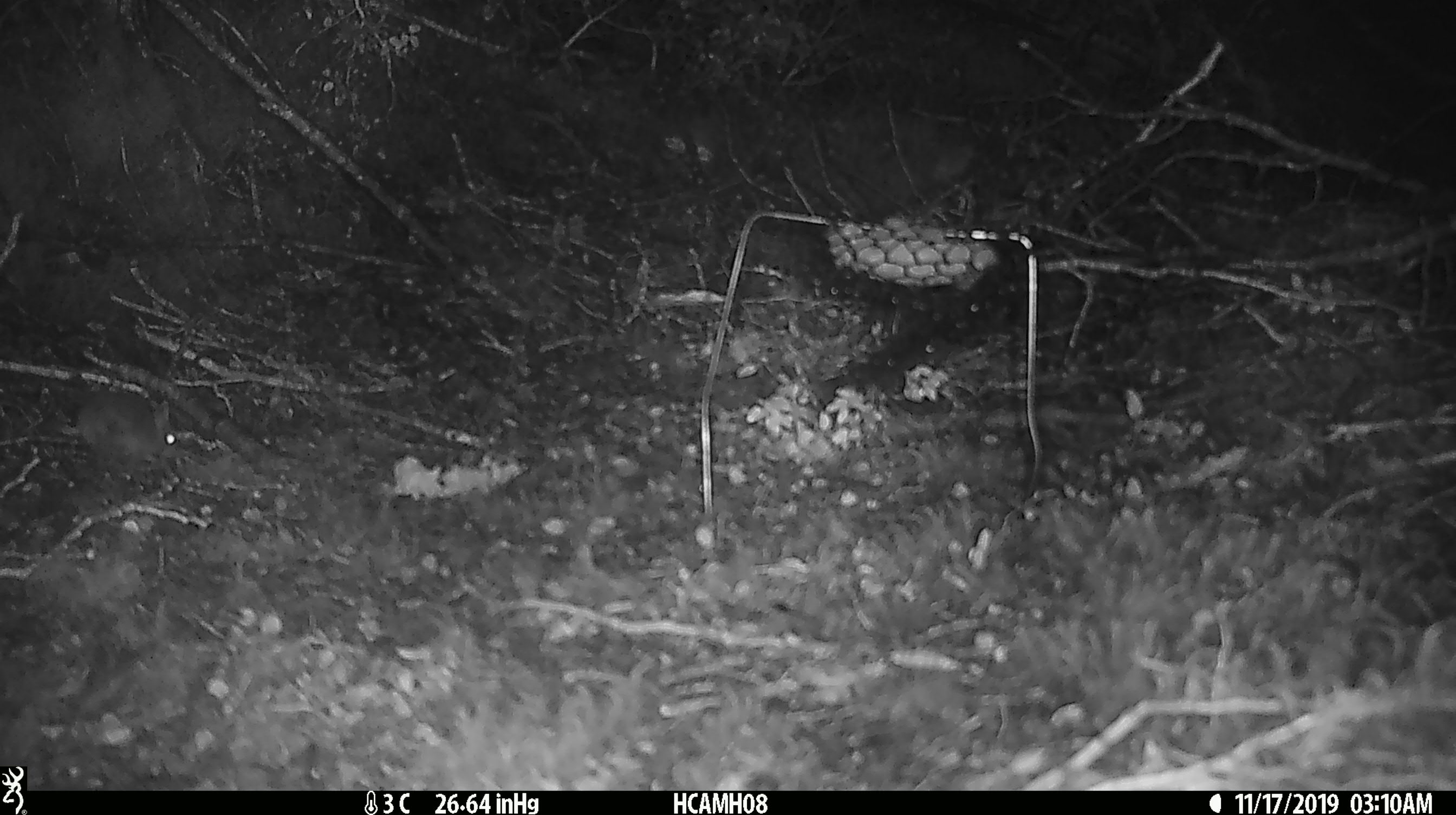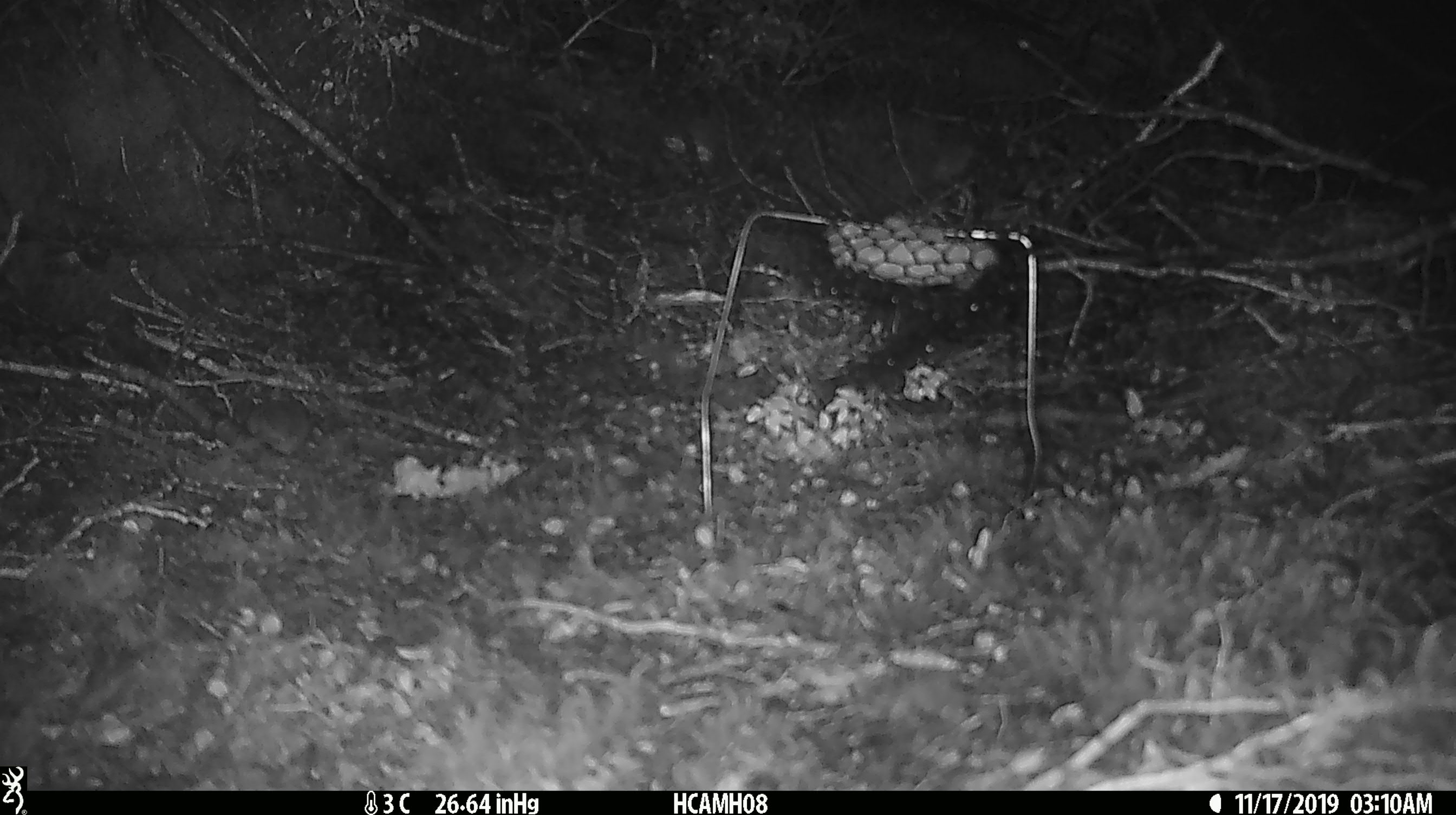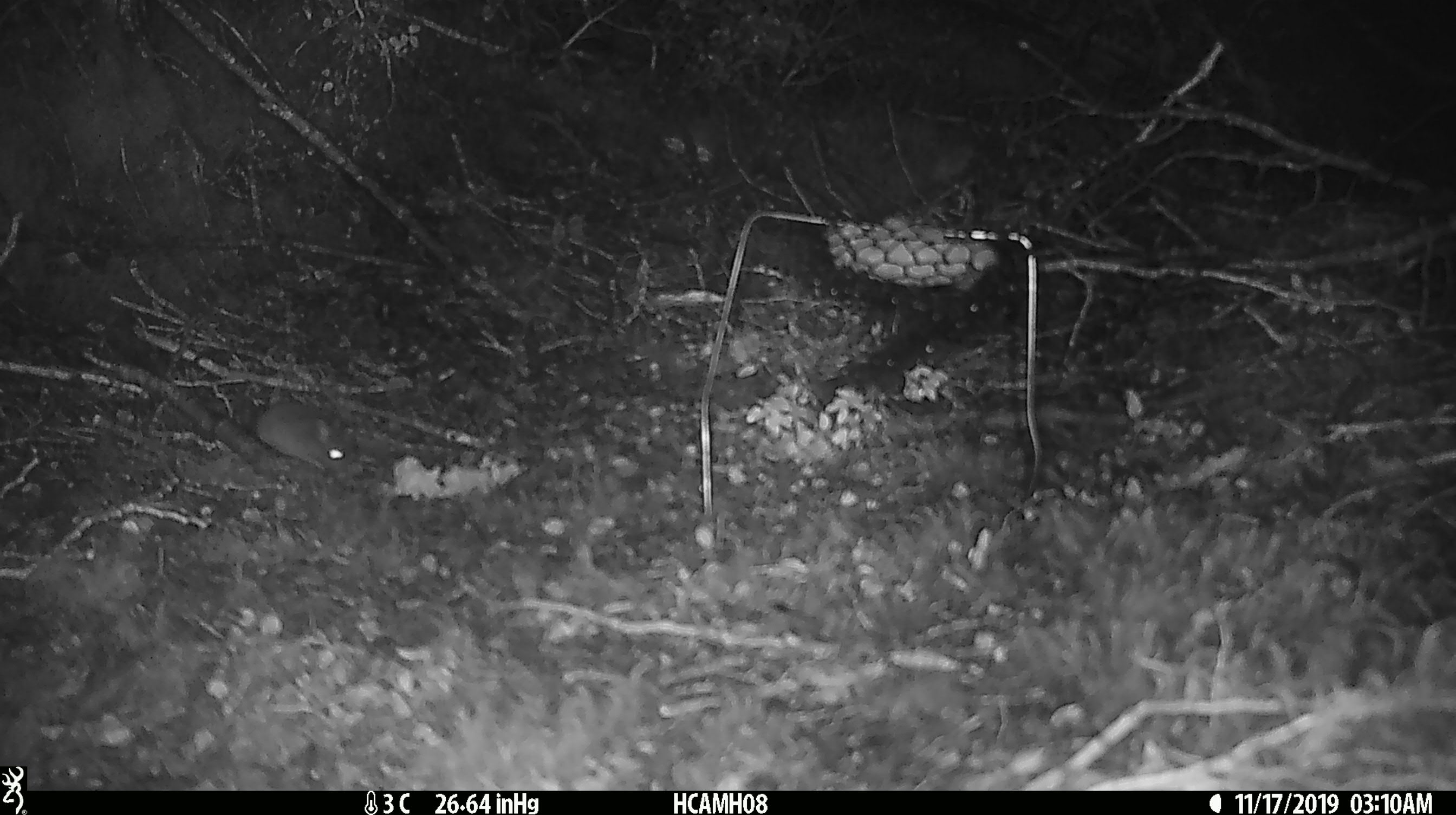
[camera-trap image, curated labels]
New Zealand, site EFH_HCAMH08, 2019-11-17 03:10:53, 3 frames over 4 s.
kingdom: Animalia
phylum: Chordata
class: Mammalia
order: Rodentia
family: Muridae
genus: Mus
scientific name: Mus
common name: mouse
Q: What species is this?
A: Mouse (Mus).